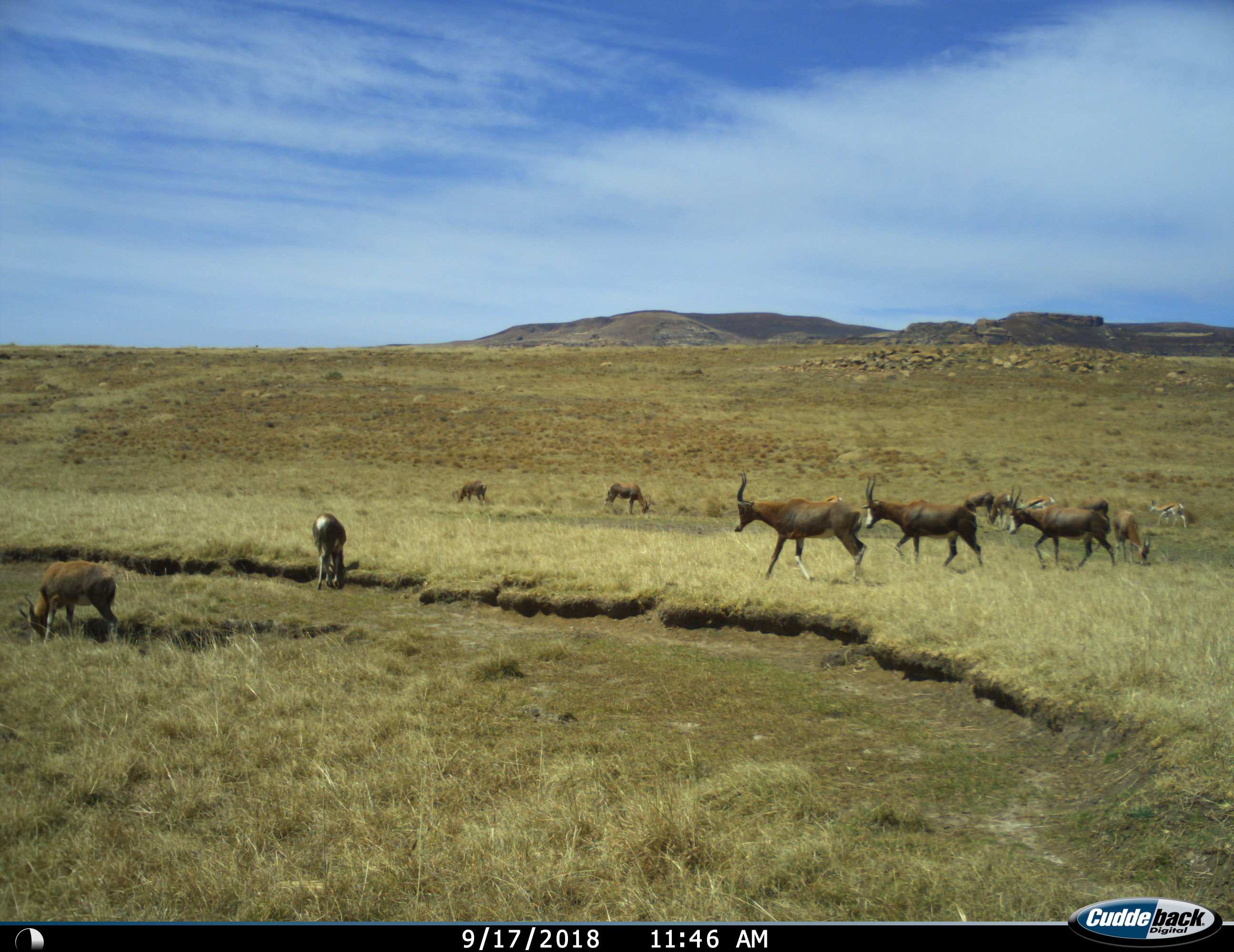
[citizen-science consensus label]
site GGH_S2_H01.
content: unidentified animal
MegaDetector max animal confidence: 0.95